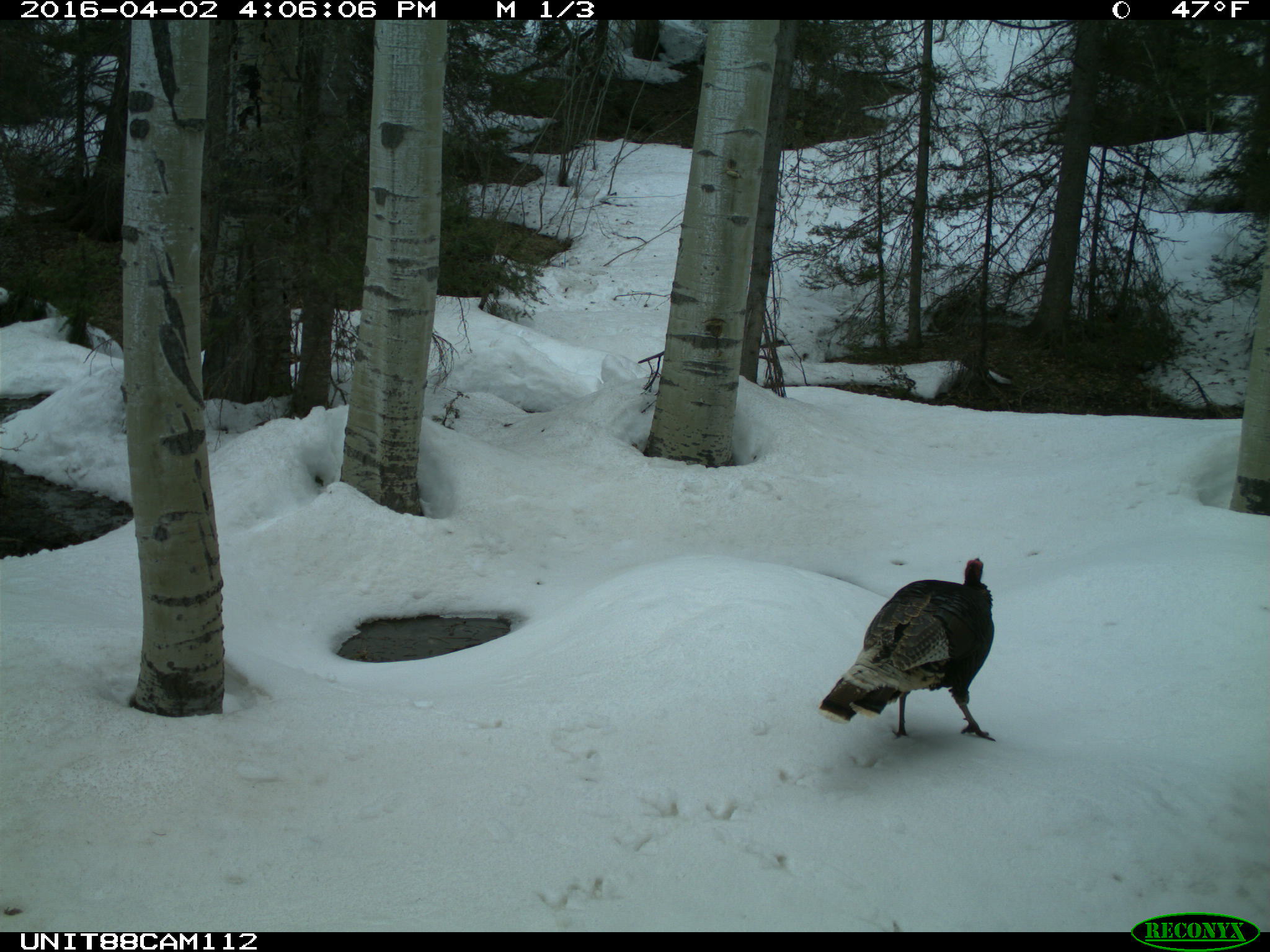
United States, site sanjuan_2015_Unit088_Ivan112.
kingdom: Animalia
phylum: Chordata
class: Aves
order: Galliformes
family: Phasianidae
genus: Meleagris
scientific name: Meleagris gallopavo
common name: wild turkey